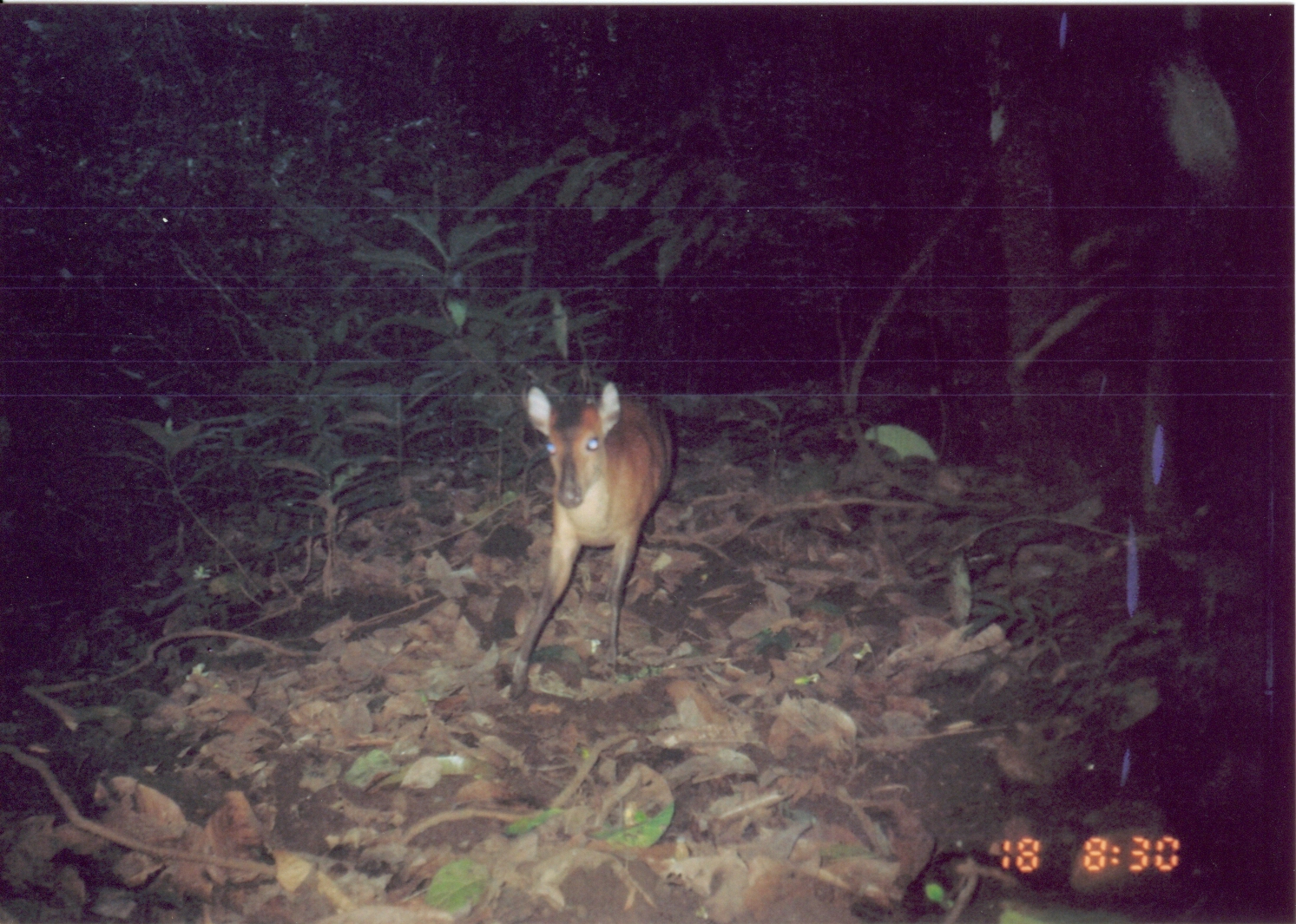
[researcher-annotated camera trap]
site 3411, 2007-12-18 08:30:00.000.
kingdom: Animalia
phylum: Chordata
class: Mammalia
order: Artiodactyla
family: Bovidae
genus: Cephalophus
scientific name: Cephalophus harveyi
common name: harvey's duiker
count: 1